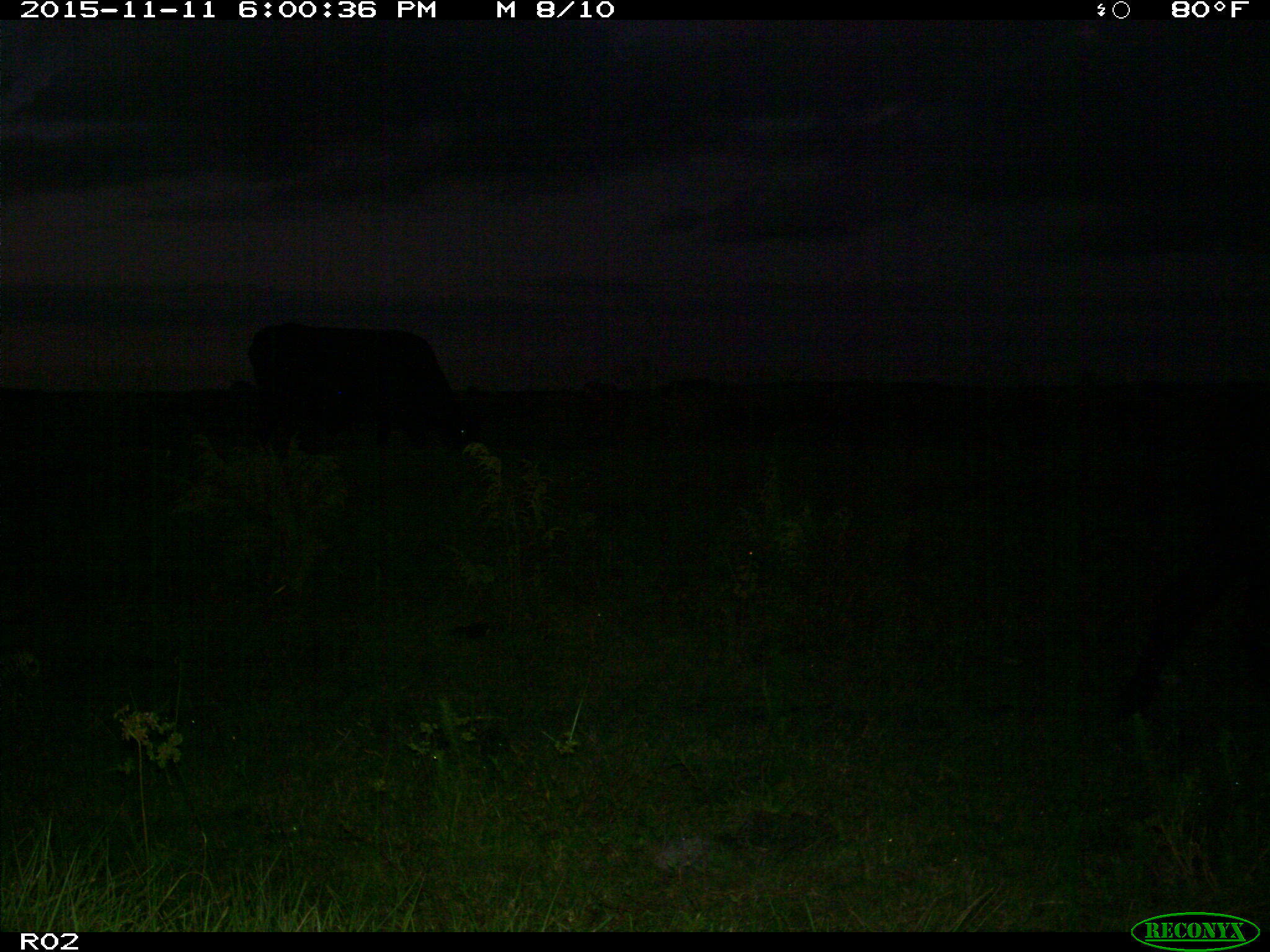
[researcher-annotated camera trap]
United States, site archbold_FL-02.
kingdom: Animalia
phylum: Chordata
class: Mammalia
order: Artiodactyla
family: Bovidae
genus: Bos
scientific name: Bos taurus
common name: domestic cow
Bos taurus (domestic cow).